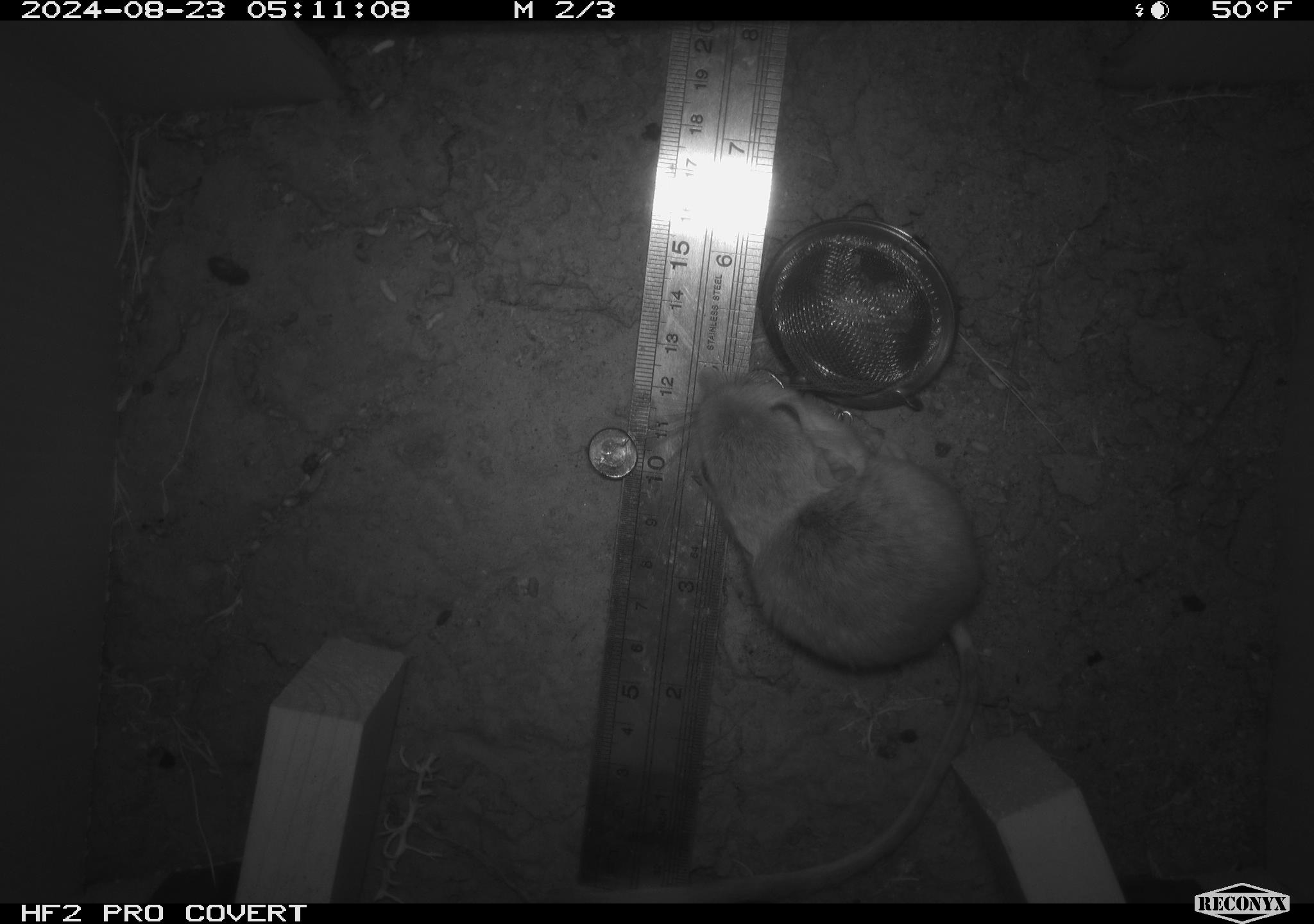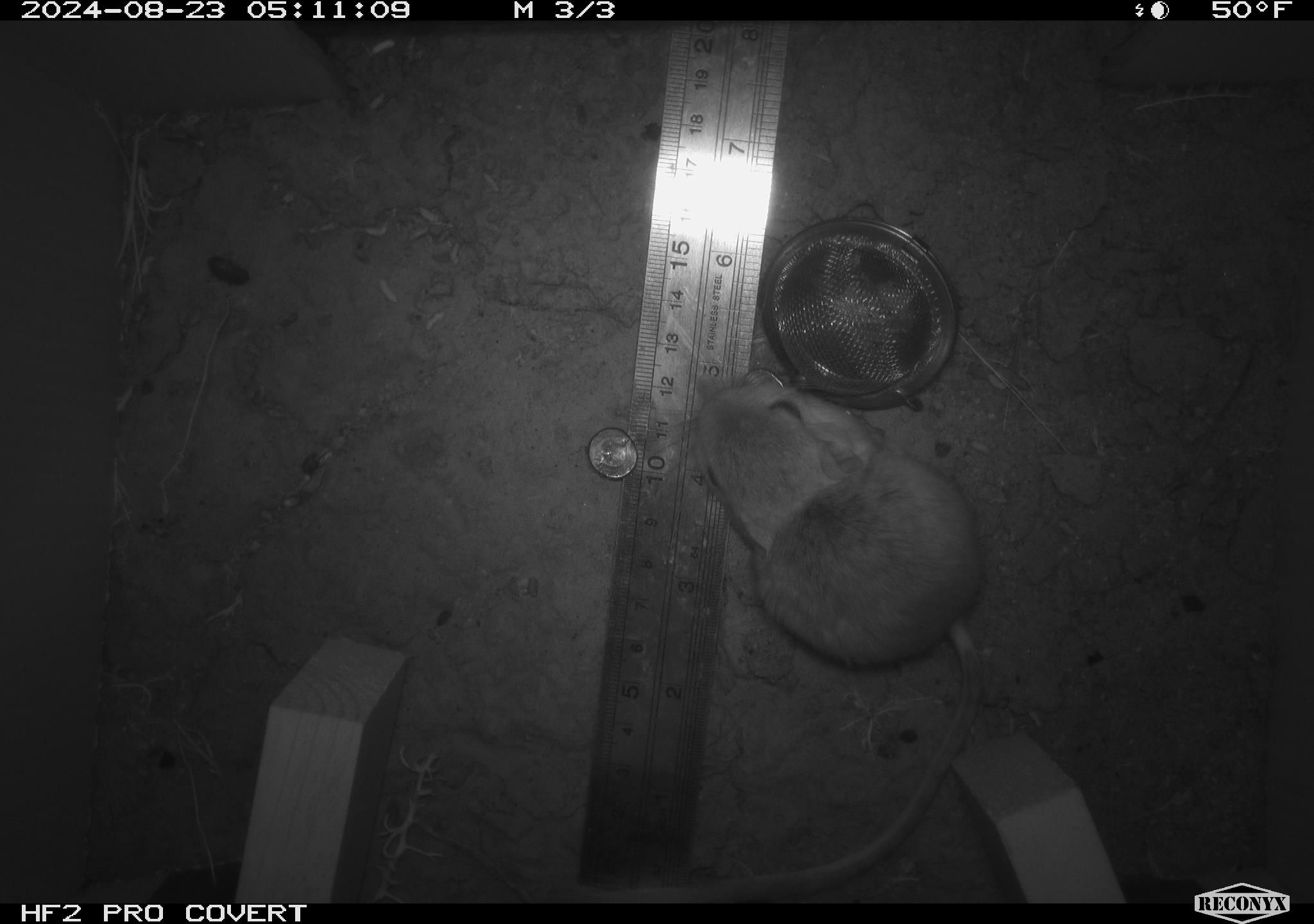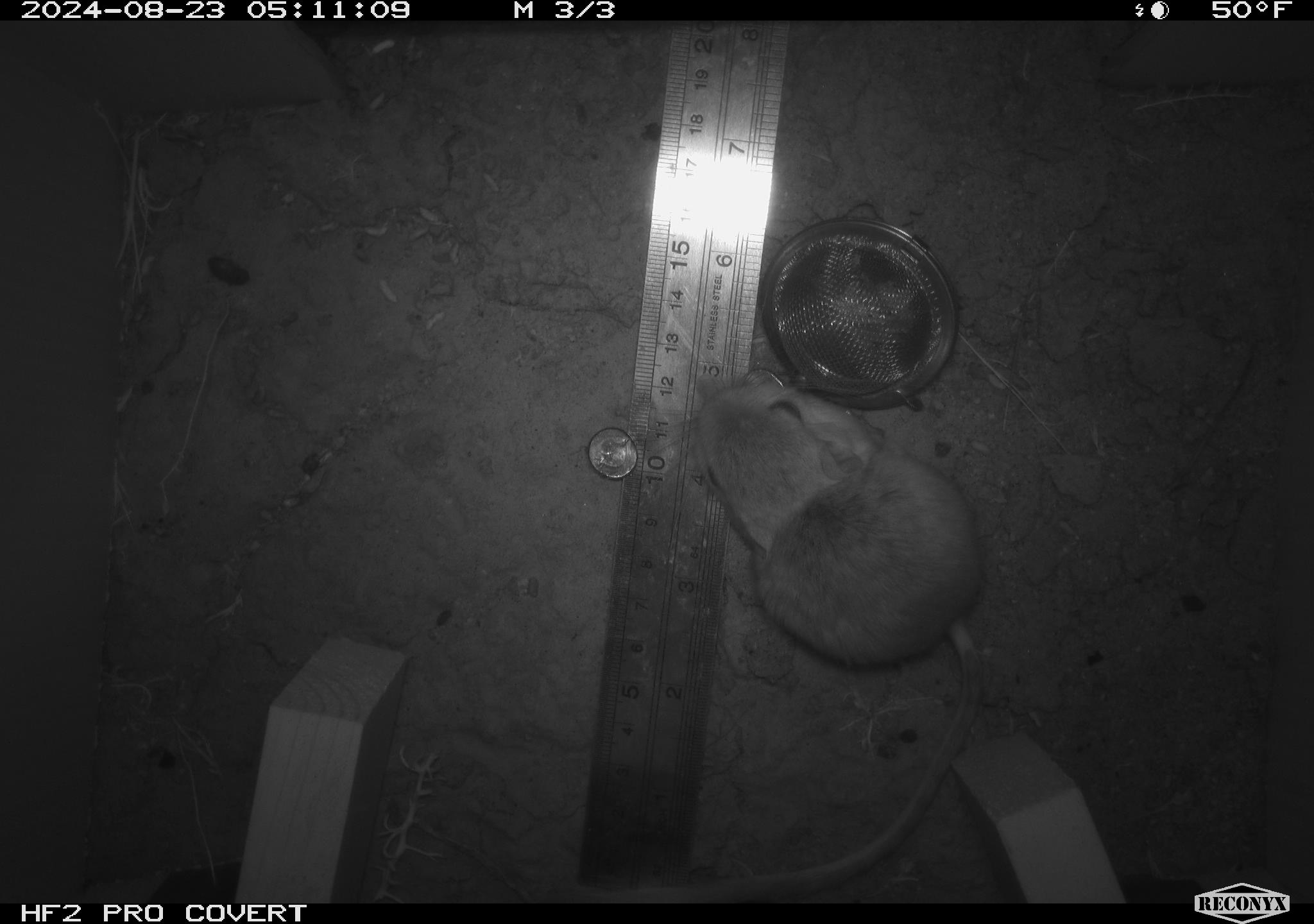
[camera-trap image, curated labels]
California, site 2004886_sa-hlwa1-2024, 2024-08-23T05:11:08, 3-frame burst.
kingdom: Animalia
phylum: Chordata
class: Mammalia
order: Rodentia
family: Heteromyidae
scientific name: Heteromyidae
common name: kangaroo rats and pocket mice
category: heteromyidae family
Heteromyidae family (kangaroo rats and pocket mice) (Heteromyidae).